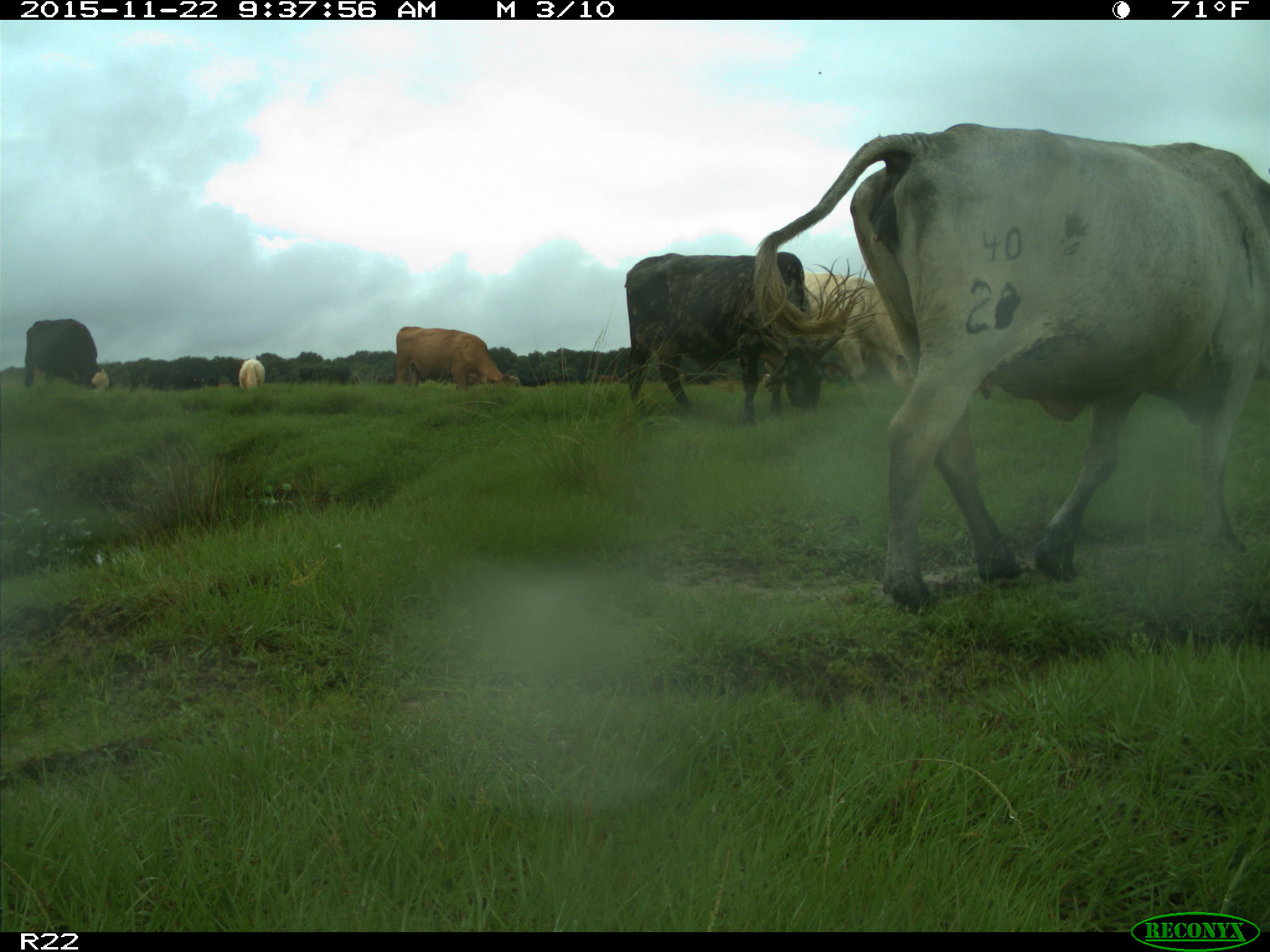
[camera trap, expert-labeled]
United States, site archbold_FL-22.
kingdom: Animalia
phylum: Chordata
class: Mammalia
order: Artiodactyla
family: Bovidae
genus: Bos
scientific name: Bos taurus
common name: domestic cow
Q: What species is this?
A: Bos taurus (domestic cow).